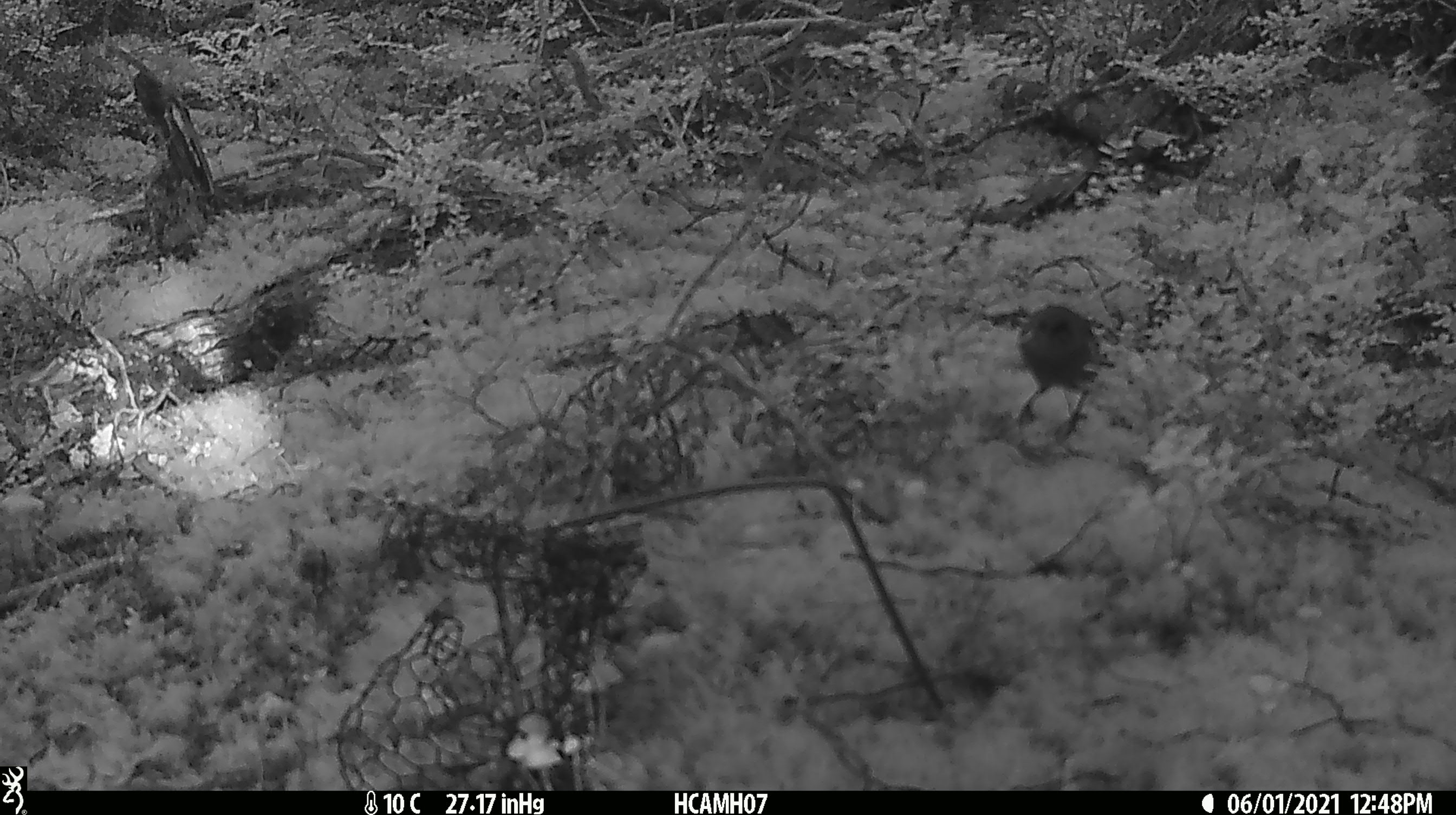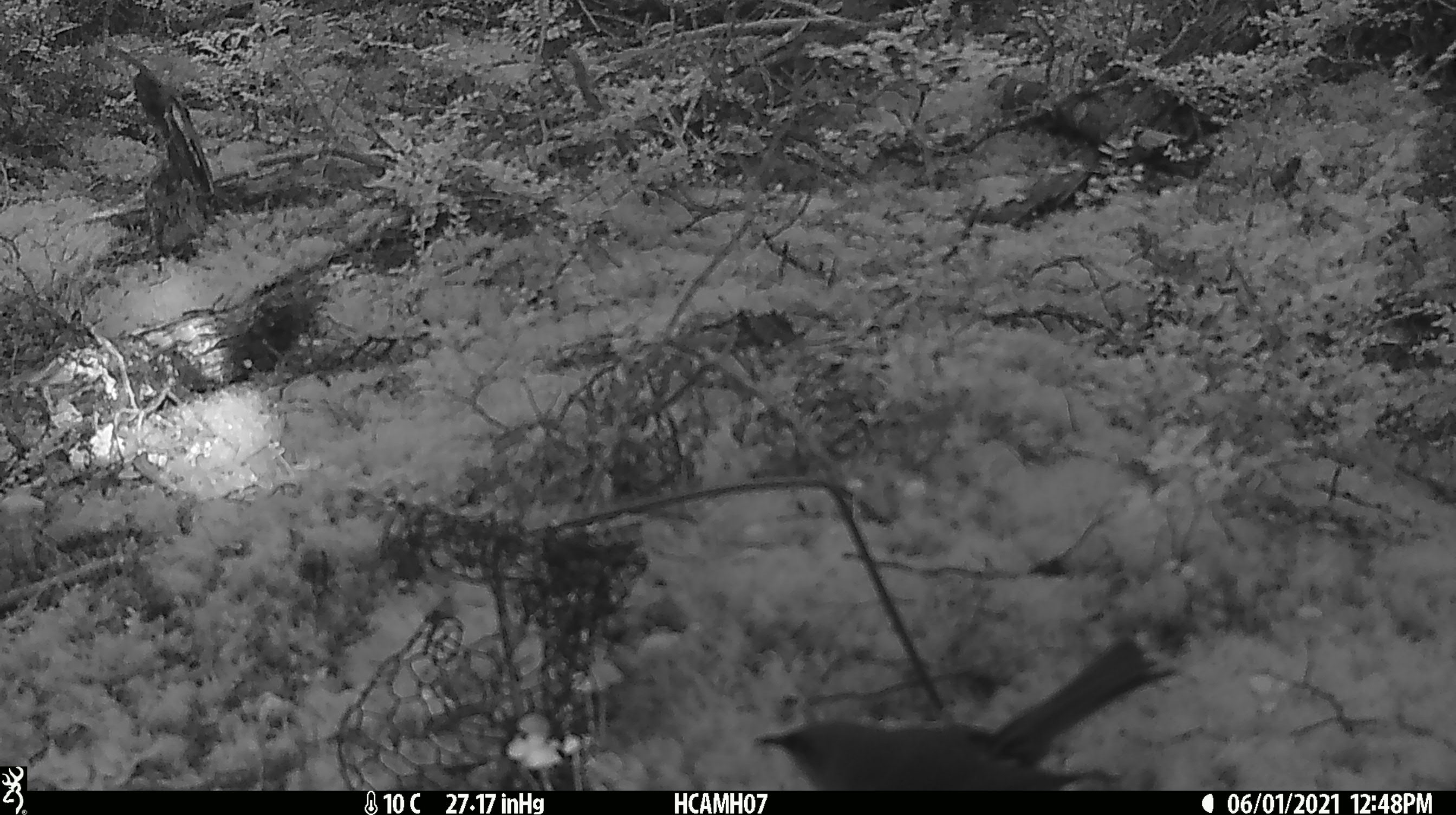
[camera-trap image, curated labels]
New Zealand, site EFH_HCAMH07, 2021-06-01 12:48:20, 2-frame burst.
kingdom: Animalia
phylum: Chordata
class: Aves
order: Passeriformes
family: Meliphagidae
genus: Anthornis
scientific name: Anthornis melanura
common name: new zealand bellbird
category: bellbird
Bellbird (new zealand bellbird) (Anthornis melanura).